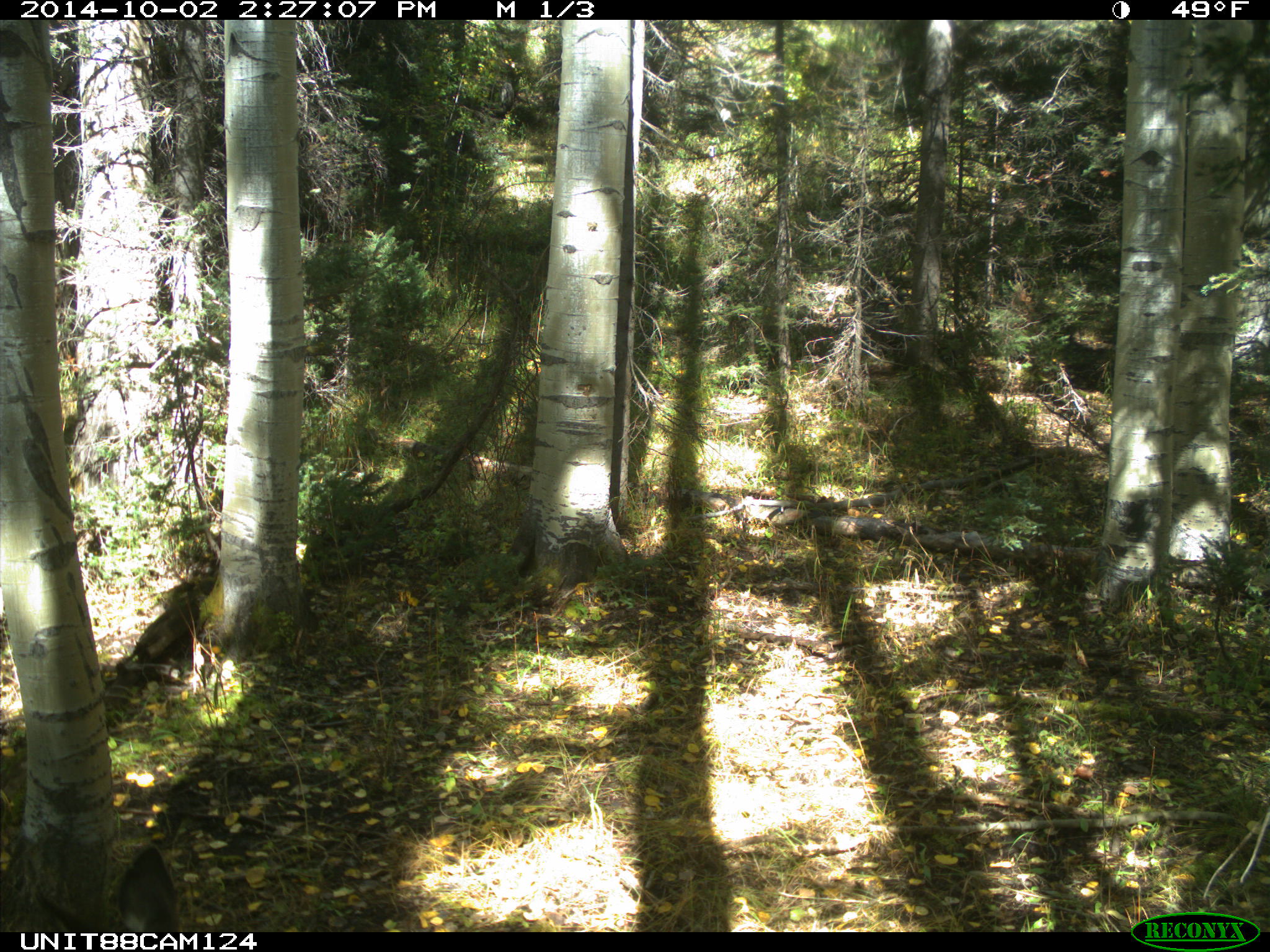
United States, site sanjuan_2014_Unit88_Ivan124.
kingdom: Animalia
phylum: Chordata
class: Mammalia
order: Artiodactyla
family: Cervidae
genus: Odocoileus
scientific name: Odocoileus hemionus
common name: mule deer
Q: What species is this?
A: Odocoileus hemionus (mule deer).